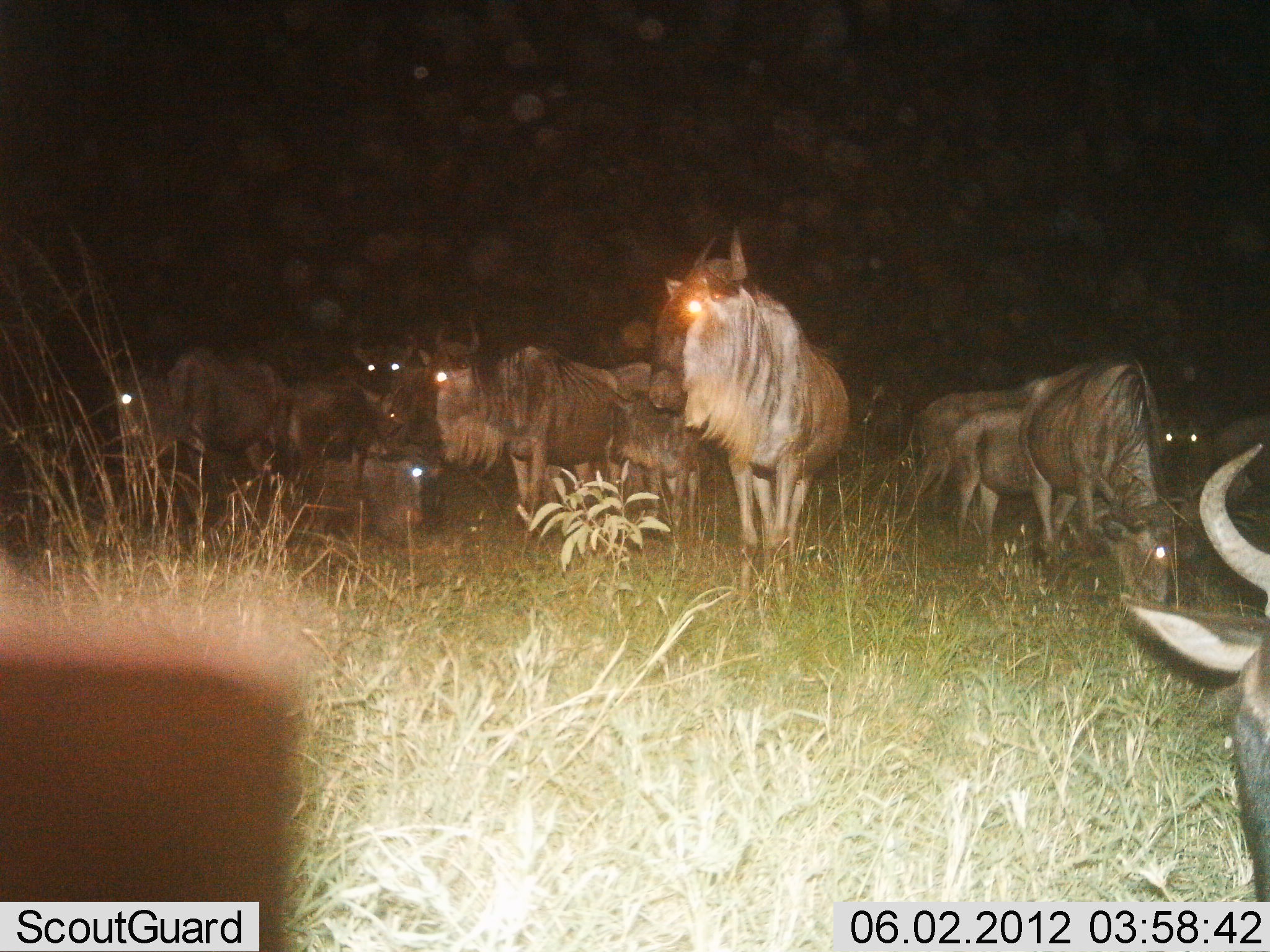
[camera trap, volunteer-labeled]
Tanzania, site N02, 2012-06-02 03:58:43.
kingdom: Animalia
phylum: Chordata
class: Mammalia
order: Artiodactyla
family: Bovidae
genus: Connochaetes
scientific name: Connochaetes taurinus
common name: blue wildebeest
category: wildebeest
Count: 11-50.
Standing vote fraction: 90%.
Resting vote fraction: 50%.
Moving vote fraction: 20%.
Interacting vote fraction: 0%.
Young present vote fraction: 20%.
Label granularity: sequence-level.